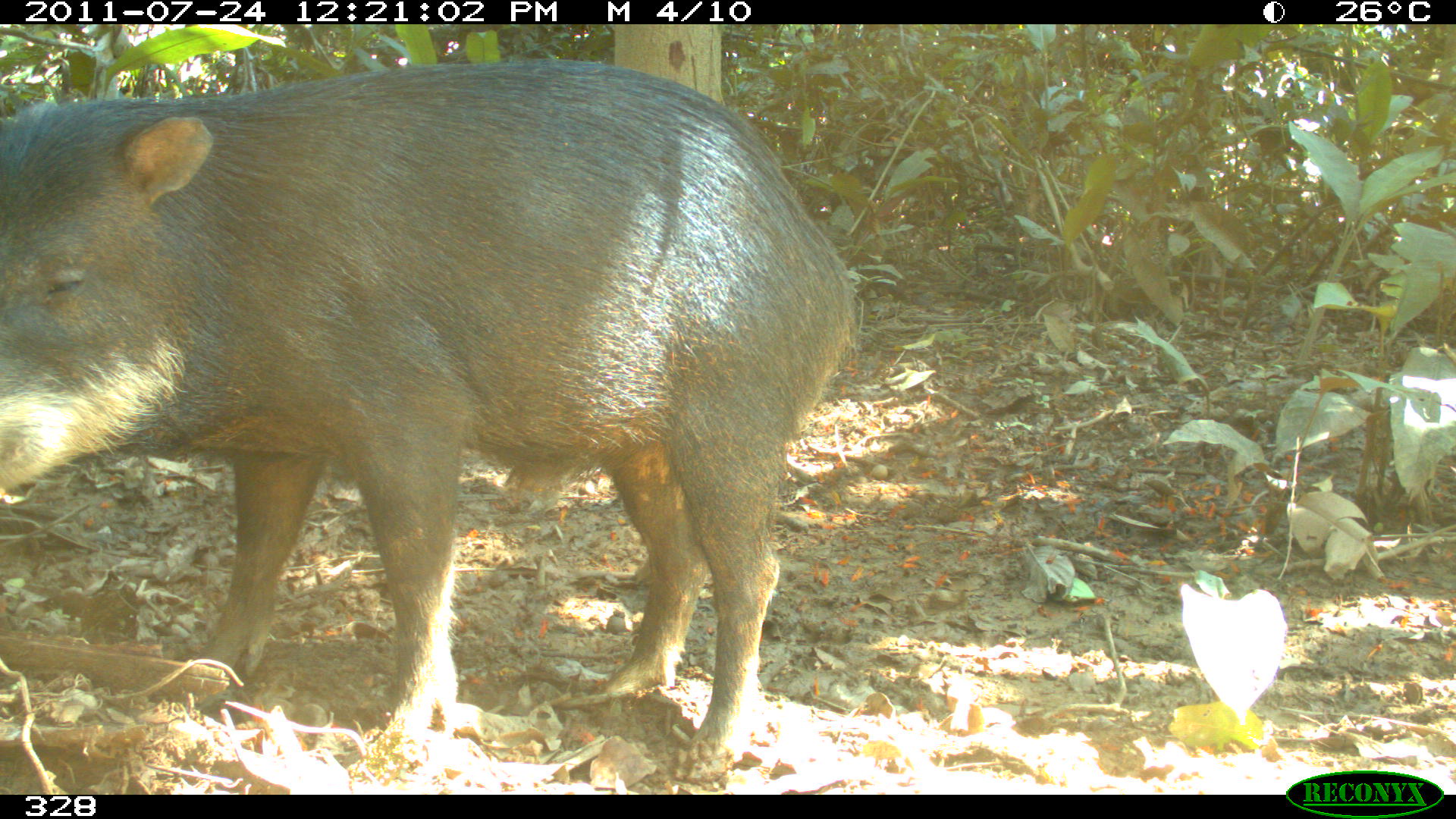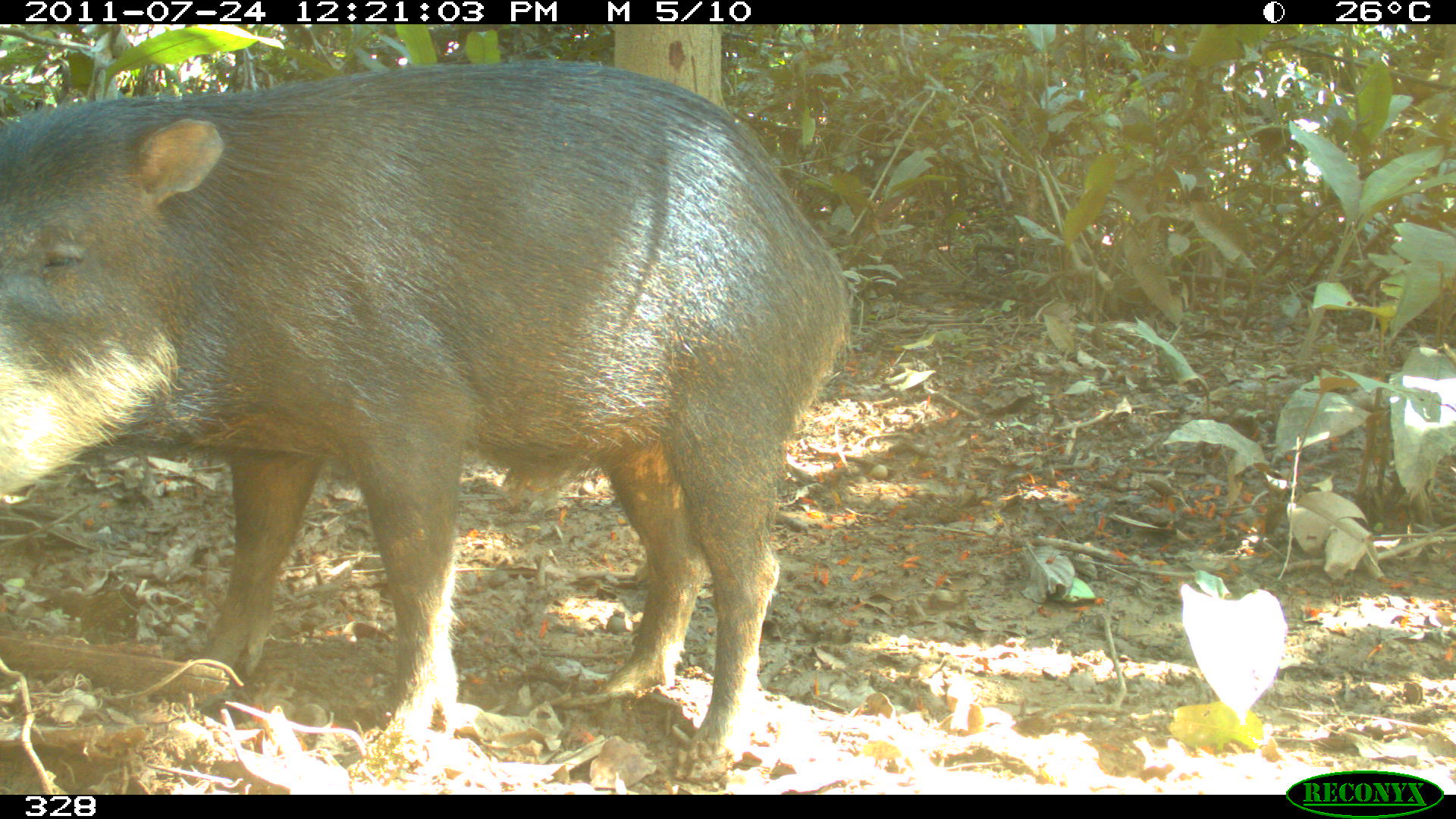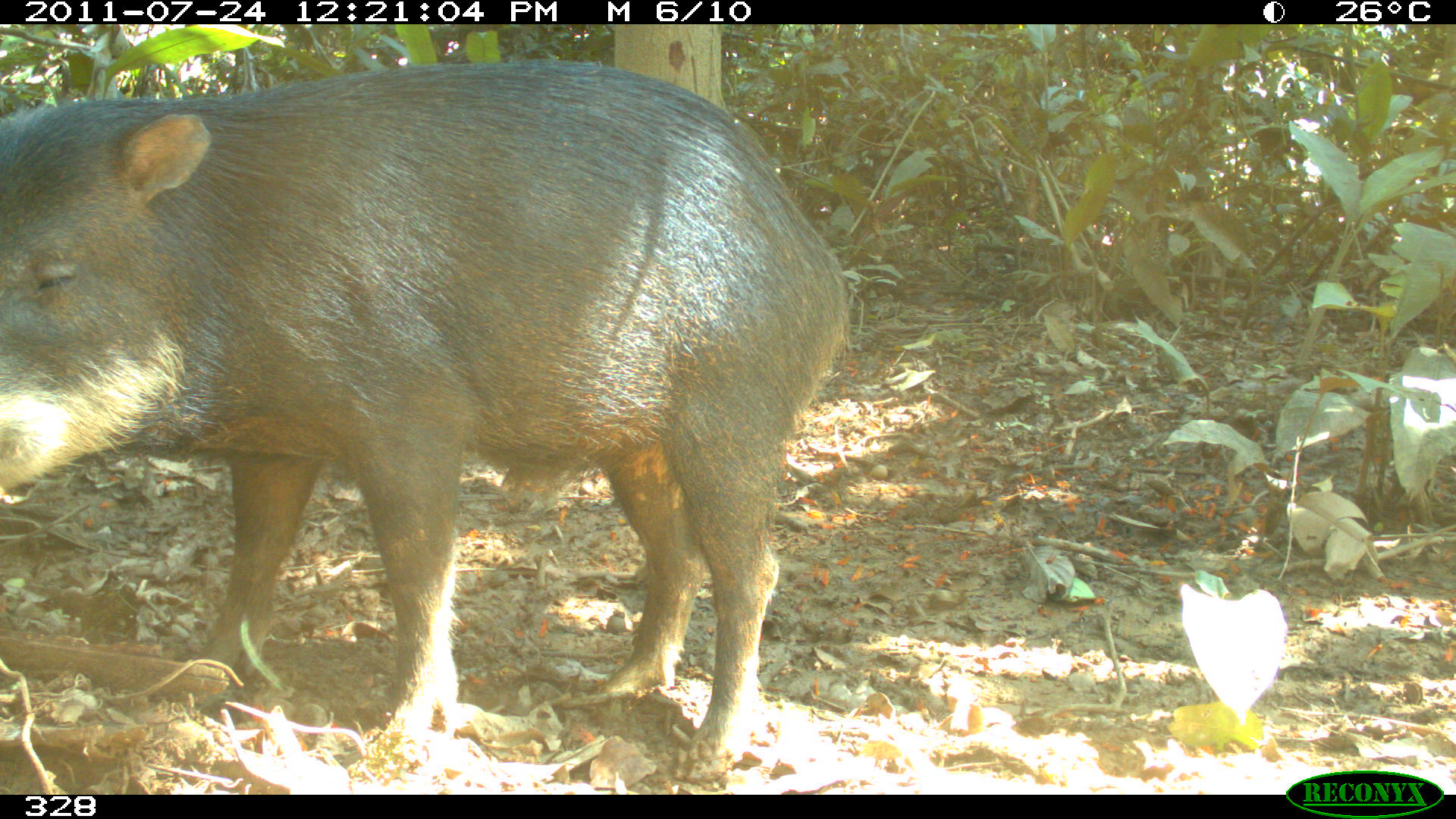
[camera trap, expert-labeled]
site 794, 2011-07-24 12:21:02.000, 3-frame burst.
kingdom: Animalia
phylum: Chordata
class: Mammalia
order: Artiodactyla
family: Tayassuidae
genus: Tayassu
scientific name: Tayassu pecari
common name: white-lipped peccary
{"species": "Tayassu pecari (white-lipped peccary)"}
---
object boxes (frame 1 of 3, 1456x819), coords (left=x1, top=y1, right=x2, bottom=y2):
tayassu pecari: (left=0, top=57, right=854, bottom=781)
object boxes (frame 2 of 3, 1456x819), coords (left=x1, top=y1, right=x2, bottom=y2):
tayassu pecari: (left=0, top=59, right=848, bottom=781)